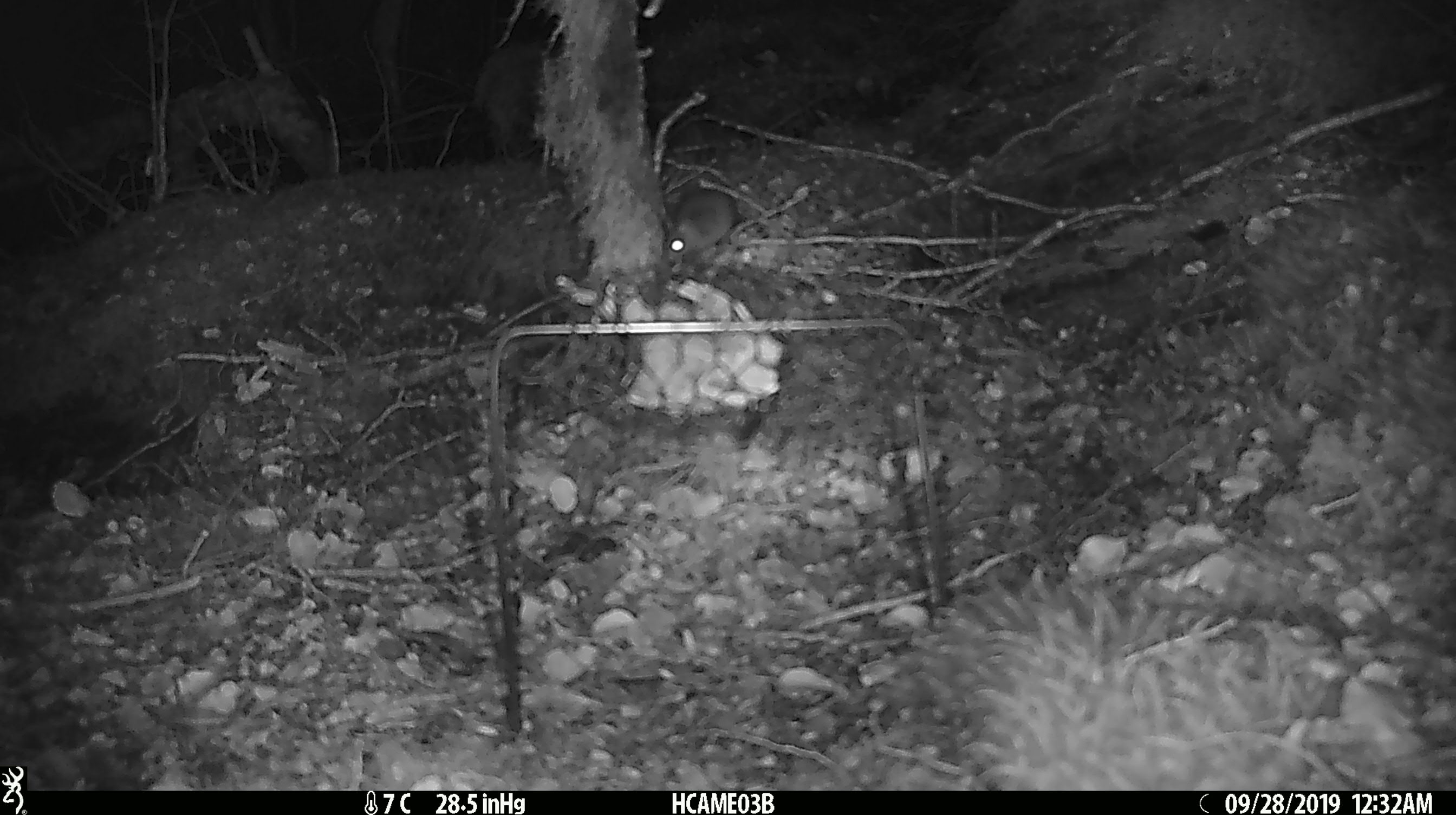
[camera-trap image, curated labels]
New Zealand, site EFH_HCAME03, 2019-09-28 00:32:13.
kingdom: Animalia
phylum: Chordata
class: Mammalia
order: Rodentia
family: Muridae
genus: Mus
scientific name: Mus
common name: mouse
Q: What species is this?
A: Mouse (Mus).